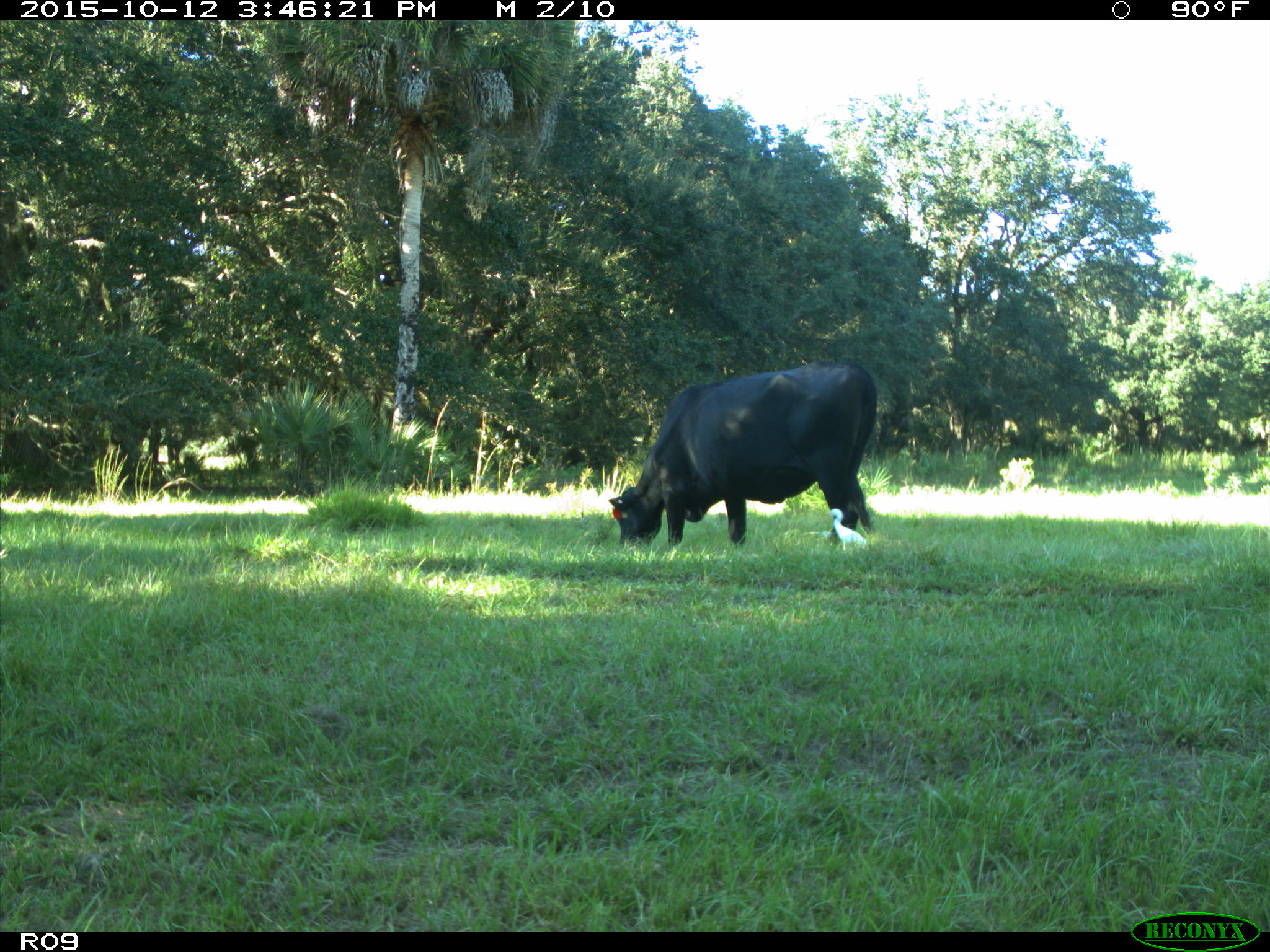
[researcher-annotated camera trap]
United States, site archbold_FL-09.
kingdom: Animalia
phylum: Chordata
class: Mammalia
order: Artiodactyla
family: Bovidae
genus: Bos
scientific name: Bos taurus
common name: domestic cow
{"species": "Bos taurus (domestic cow)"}